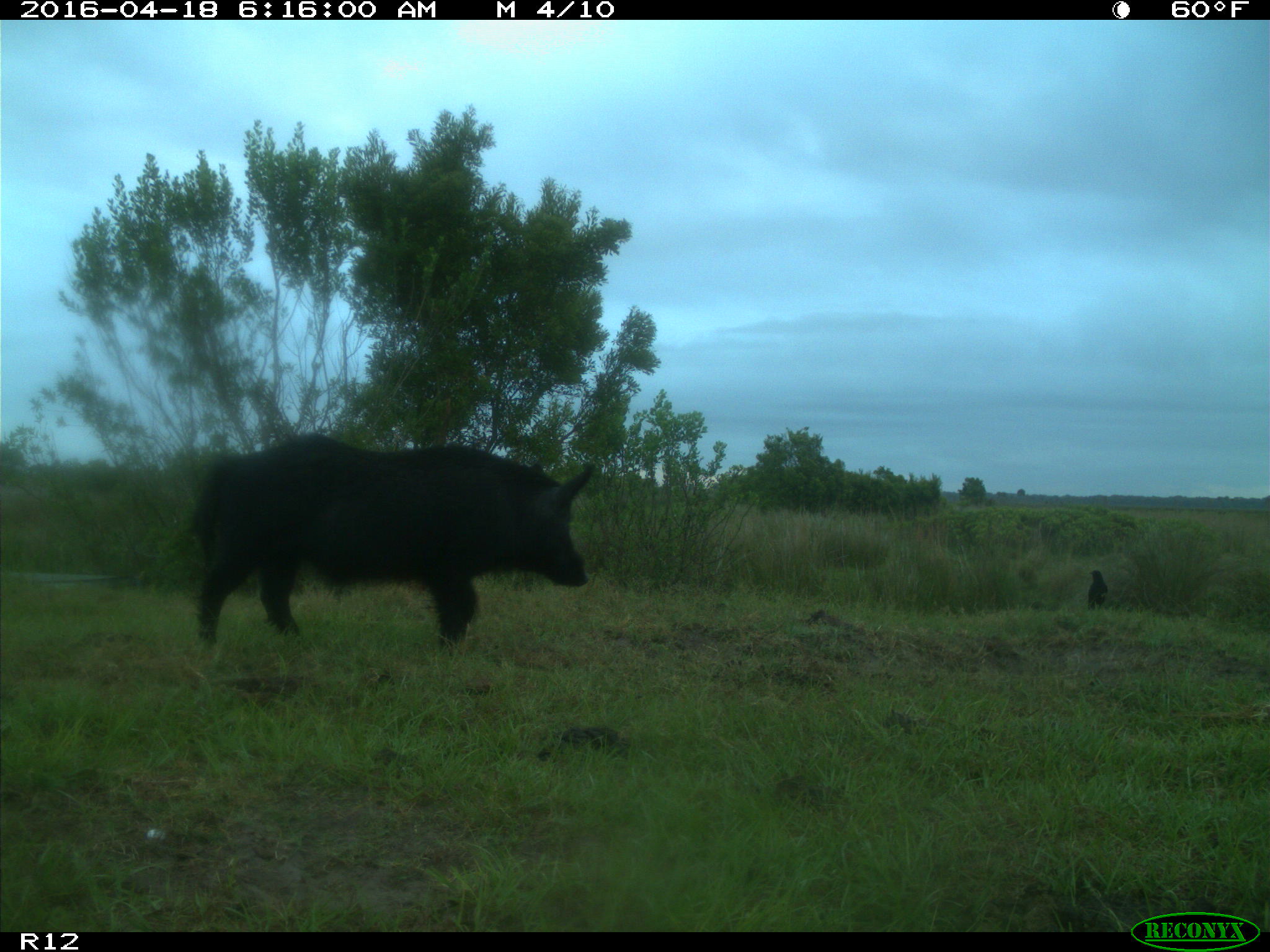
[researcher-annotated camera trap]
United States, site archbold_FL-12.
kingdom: Animalia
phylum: Chordata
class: Mammalia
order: Artiodactyla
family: Suidae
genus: Sus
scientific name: Sus scrofa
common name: wild boar